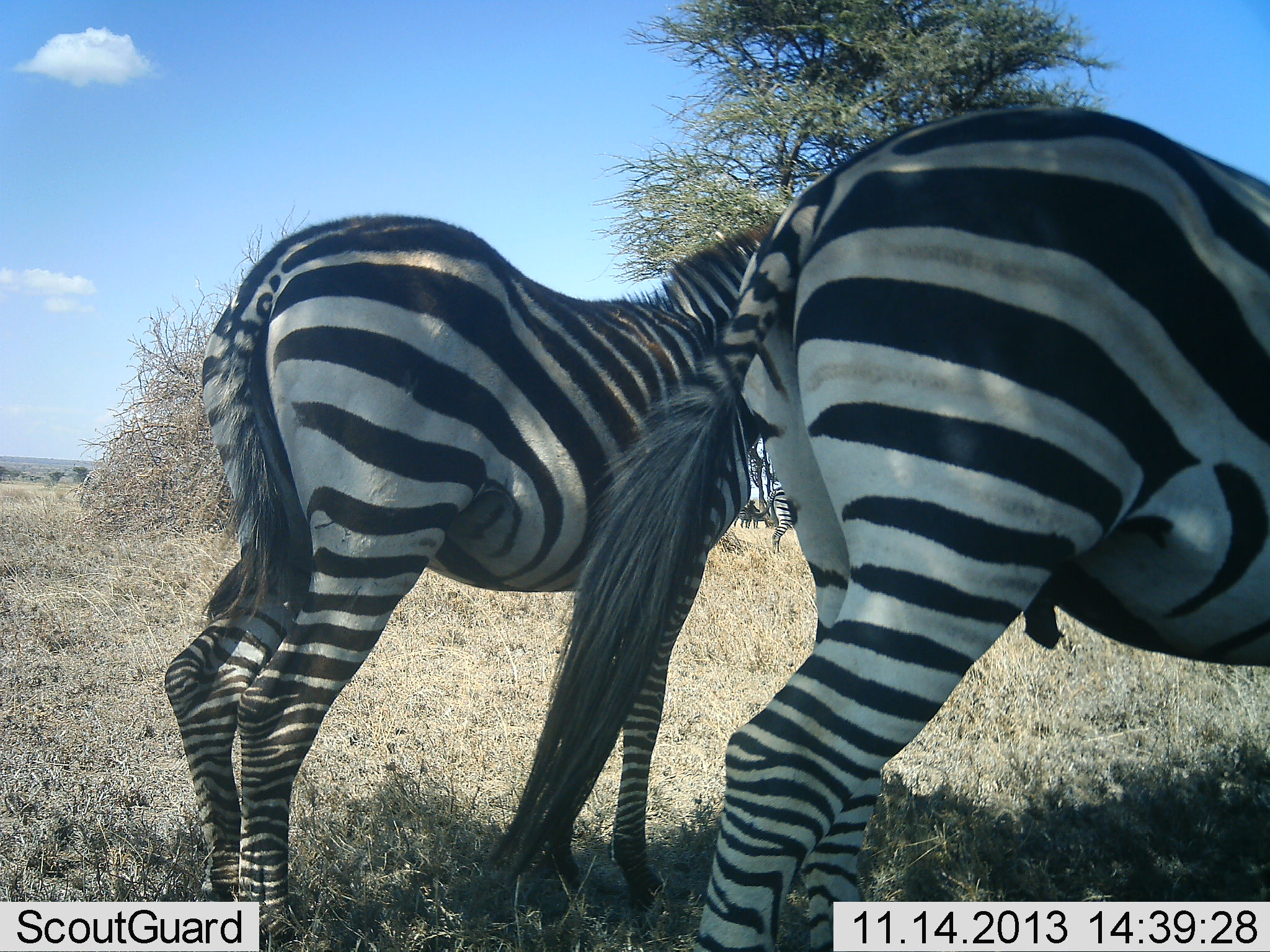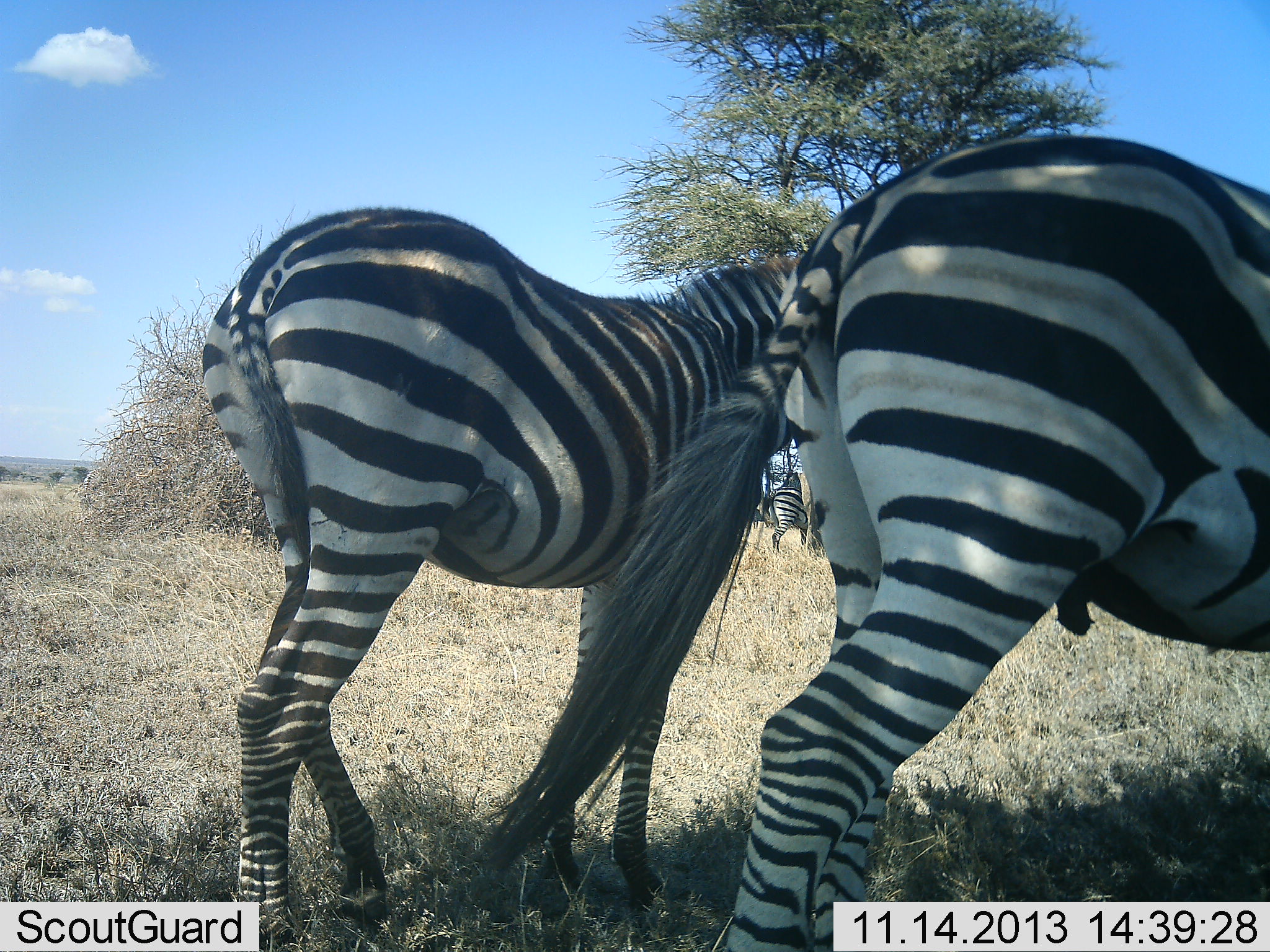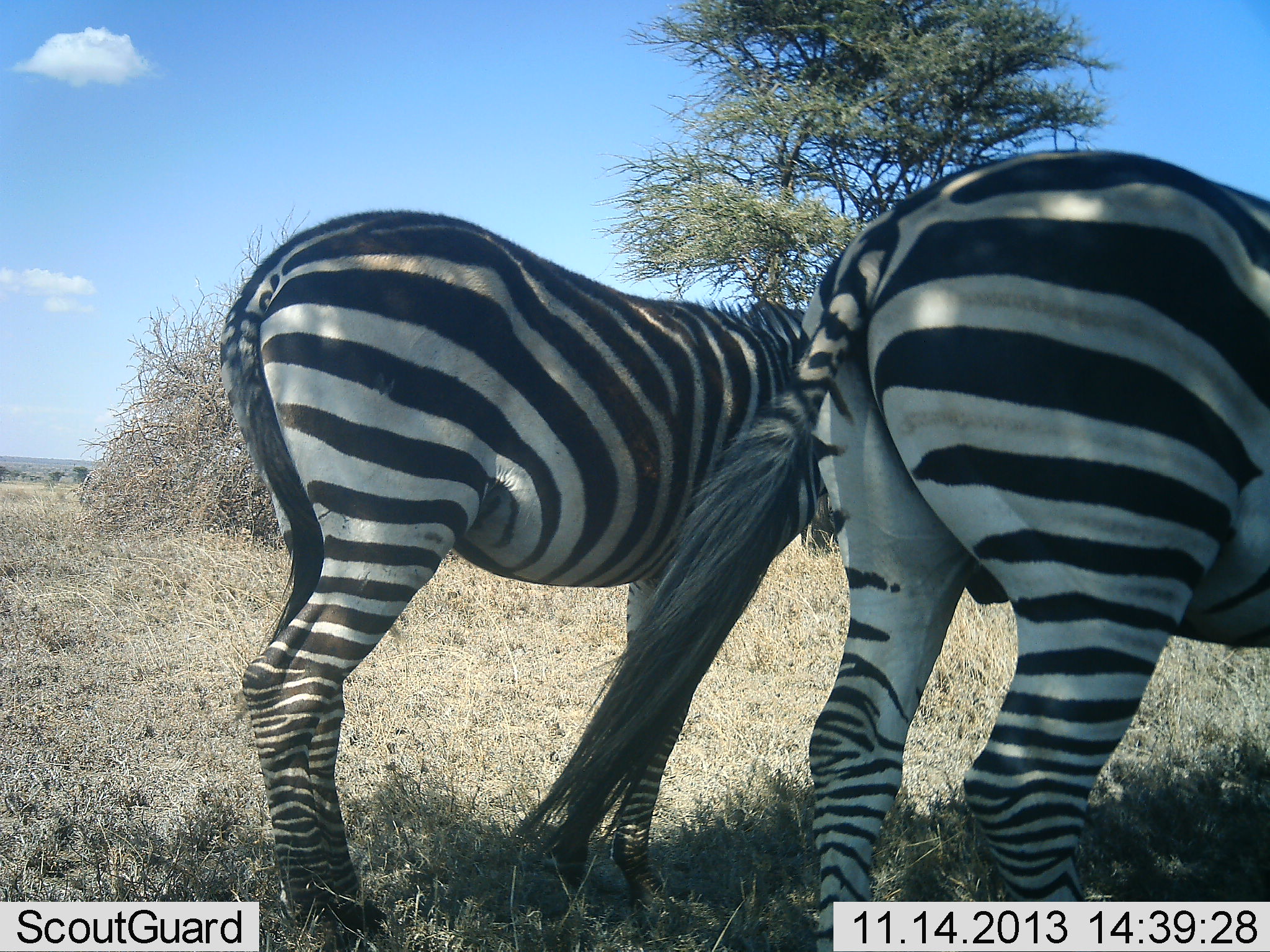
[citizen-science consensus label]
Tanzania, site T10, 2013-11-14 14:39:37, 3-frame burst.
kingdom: Animalia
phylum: Chordata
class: Mammalia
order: Perissodactyla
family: Equidae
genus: Equus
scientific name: Equus quagga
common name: plains zebra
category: zebra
Zebra (plains zebra) (Equus quagga), count 3. Behavior (volunteer vote fractions): standing 60%, resting 10%, moving 50%, interacting 0%. Young present (vote fraction): 40%. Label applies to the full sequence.